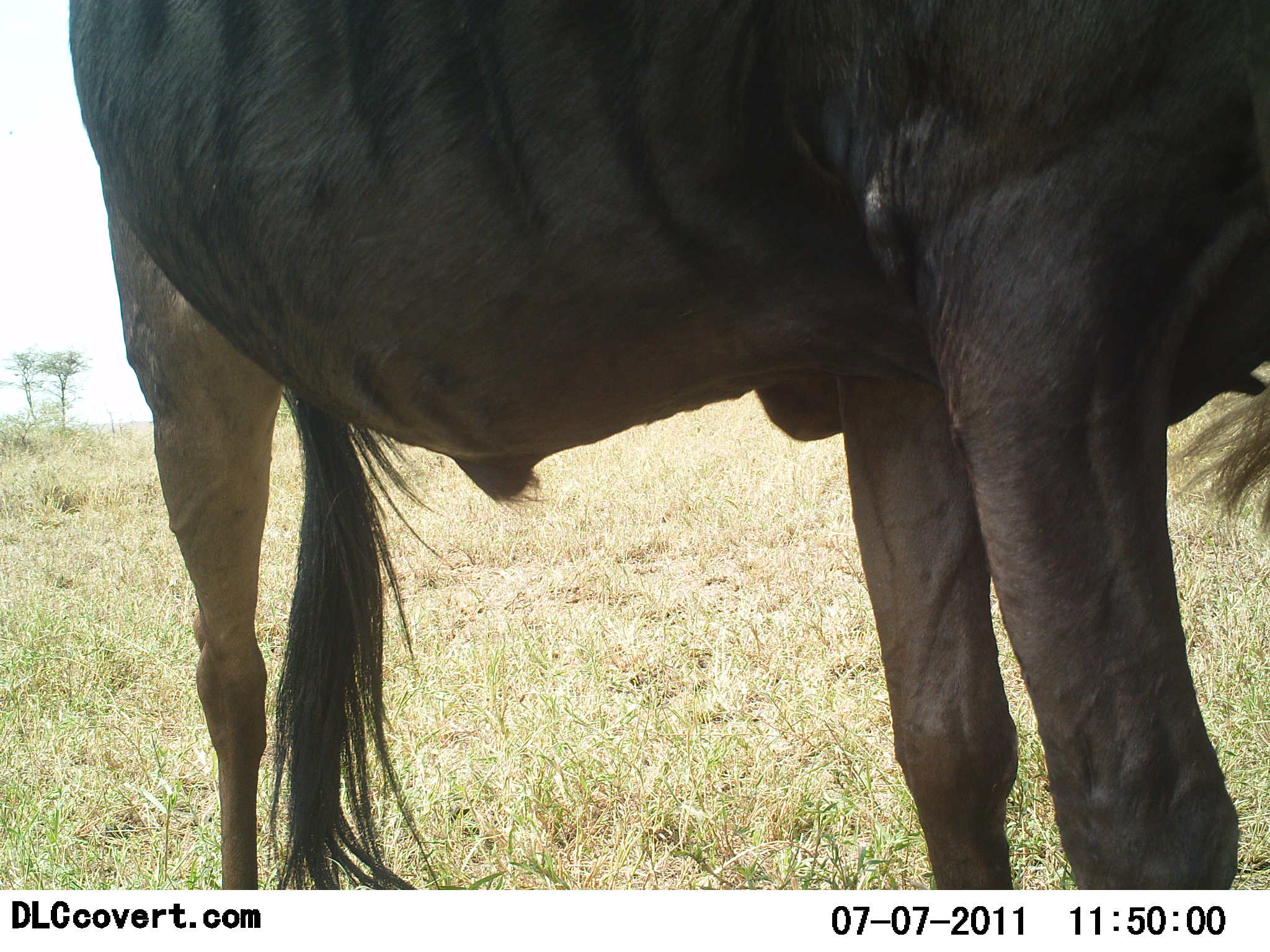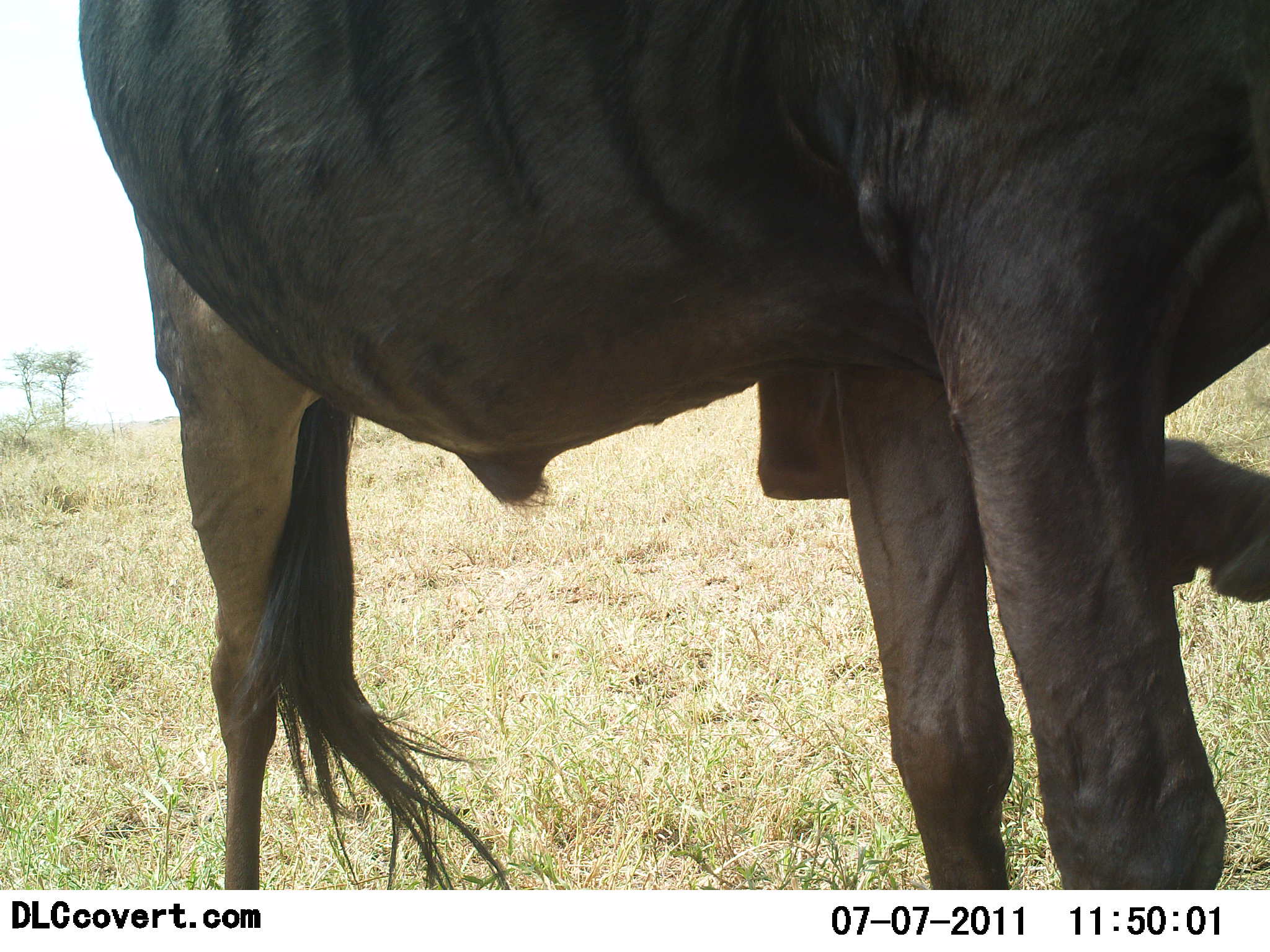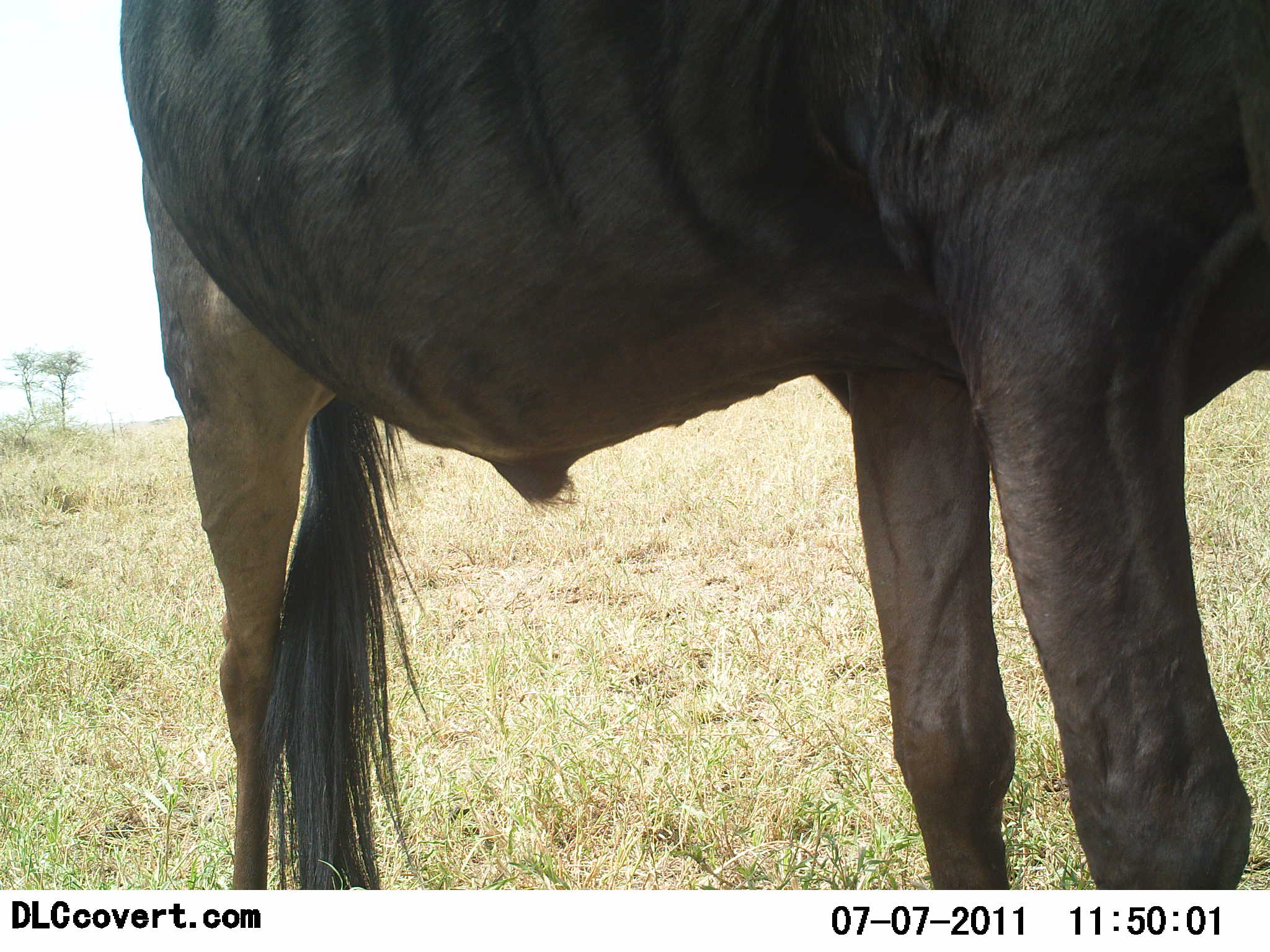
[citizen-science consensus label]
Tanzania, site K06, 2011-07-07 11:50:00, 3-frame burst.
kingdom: Animalia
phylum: Chordata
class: Mammalia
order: Artiodactyla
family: Bovidae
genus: Connochaetes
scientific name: Connochaetes taurinus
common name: blue wildebeest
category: wildebeest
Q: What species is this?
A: Wildebeest (blue wildebeest) (Connochaetes taurinus).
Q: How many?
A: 1.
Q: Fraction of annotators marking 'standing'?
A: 91%.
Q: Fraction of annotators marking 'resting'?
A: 0%.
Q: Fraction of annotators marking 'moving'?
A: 9%.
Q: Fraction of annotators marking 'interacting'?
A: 9%.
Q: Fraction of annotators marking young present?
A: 0%.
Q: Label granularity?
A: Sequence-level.